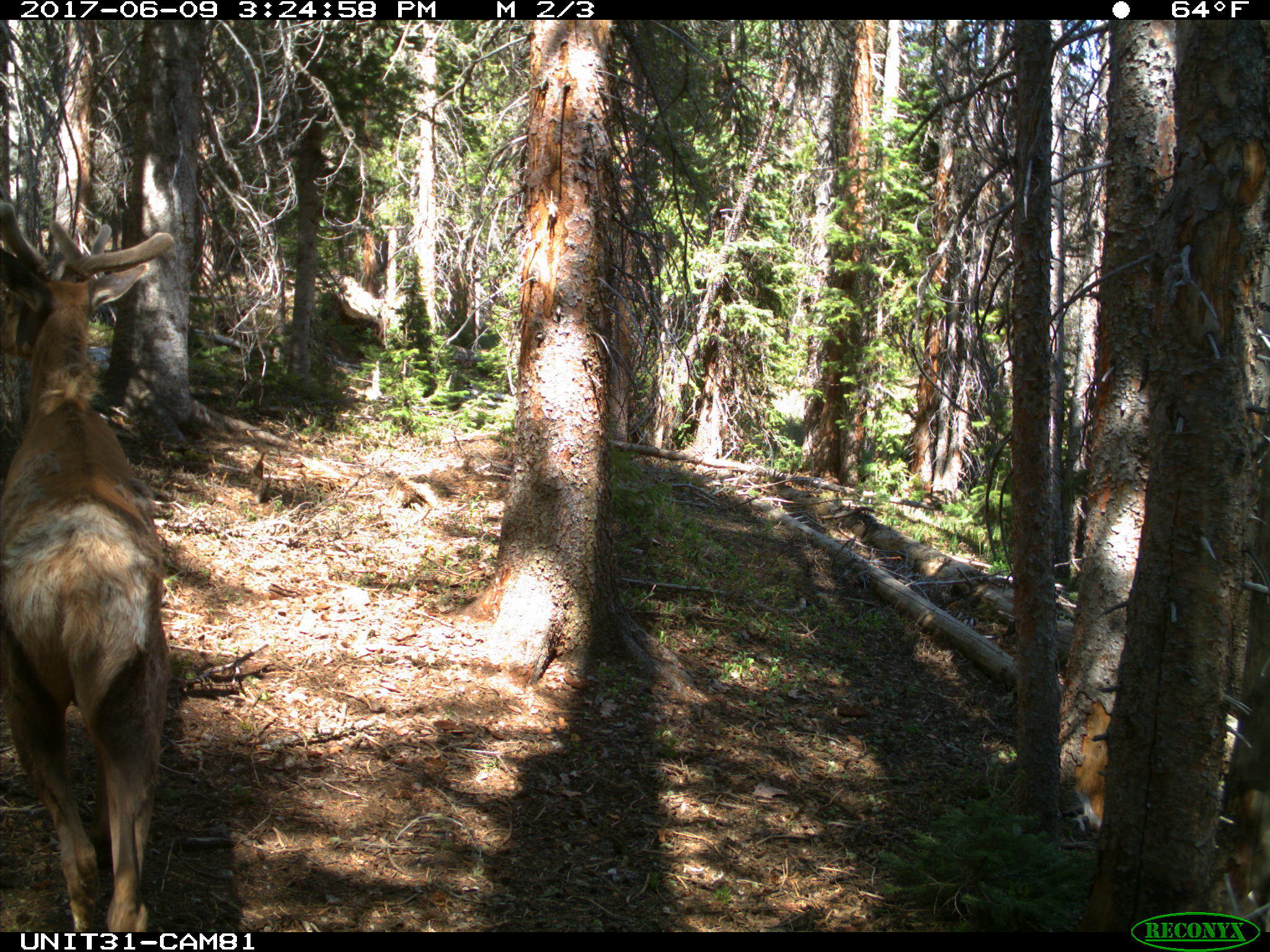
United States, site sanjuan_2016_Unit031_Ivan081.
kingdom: Animalia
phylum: Chordata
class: Mammalia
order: Artiodactyla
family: Cervidae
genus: Cervus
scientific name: Cervus elaphus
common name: red deer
Cervus elaphus (red deer).